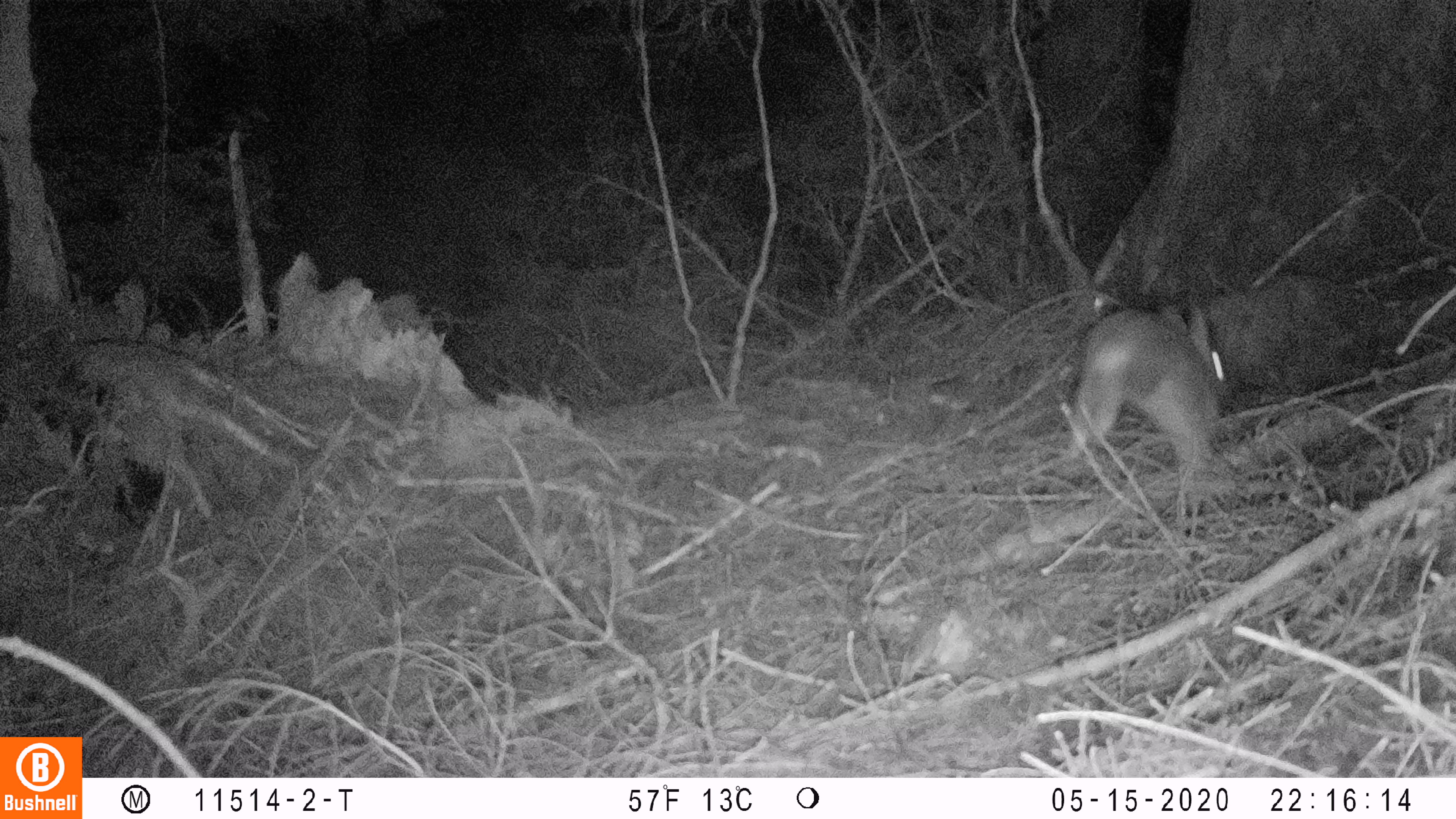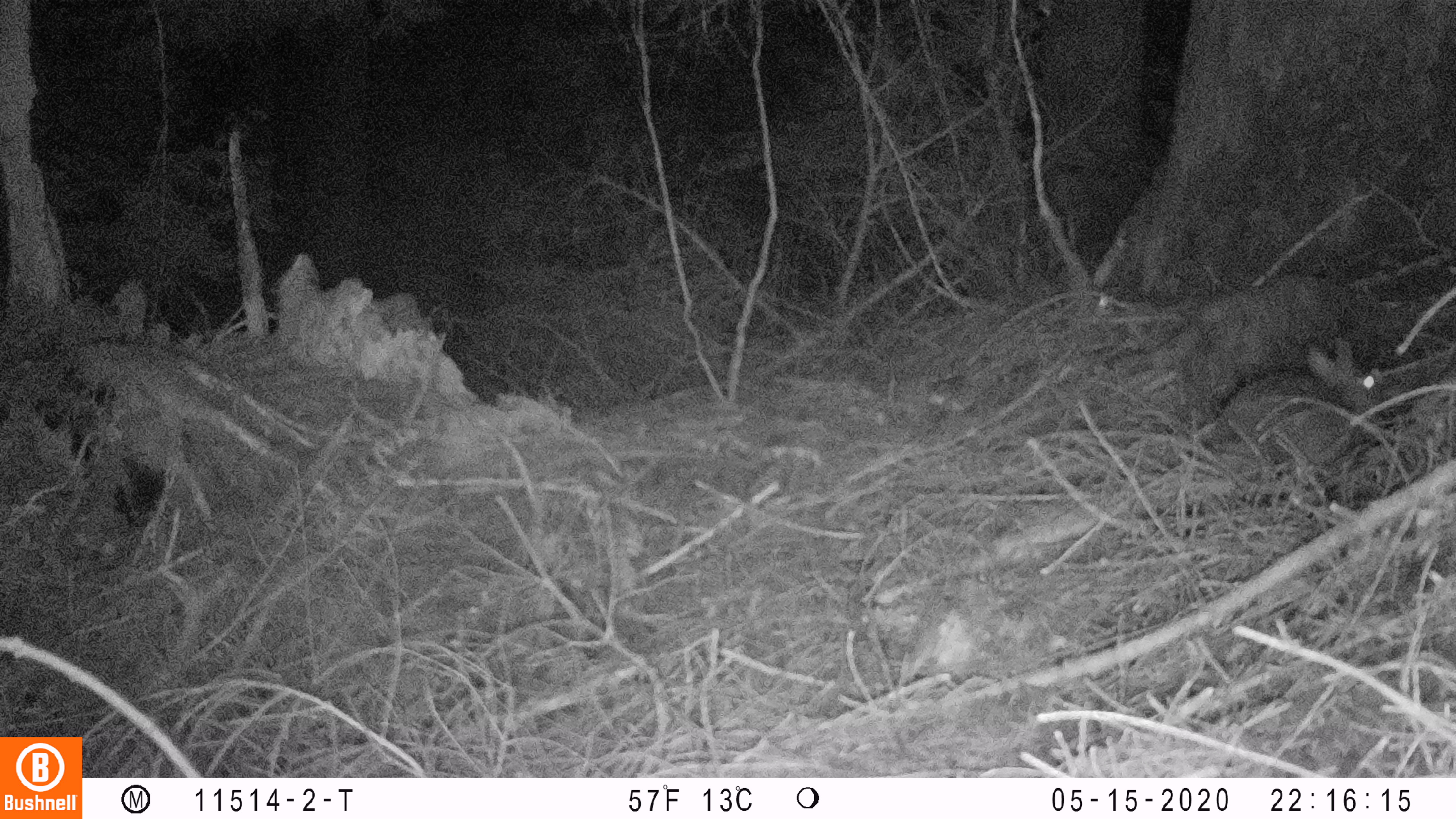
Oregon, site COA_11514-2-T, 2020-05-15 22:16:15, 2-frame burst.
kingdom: Animalia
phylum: Chordata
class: Mammalia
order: Lagomorpha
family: Leporidae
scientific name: Leporidae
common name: hares and rabbits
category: leporidae family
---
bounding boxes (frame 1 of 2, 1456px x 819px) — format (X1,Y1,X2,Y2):
leporidae family: (1066,303,1224,478)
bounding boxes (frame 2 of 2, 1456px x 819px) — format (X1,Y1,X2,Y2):
leporidae family: (1202,336,1393,465)